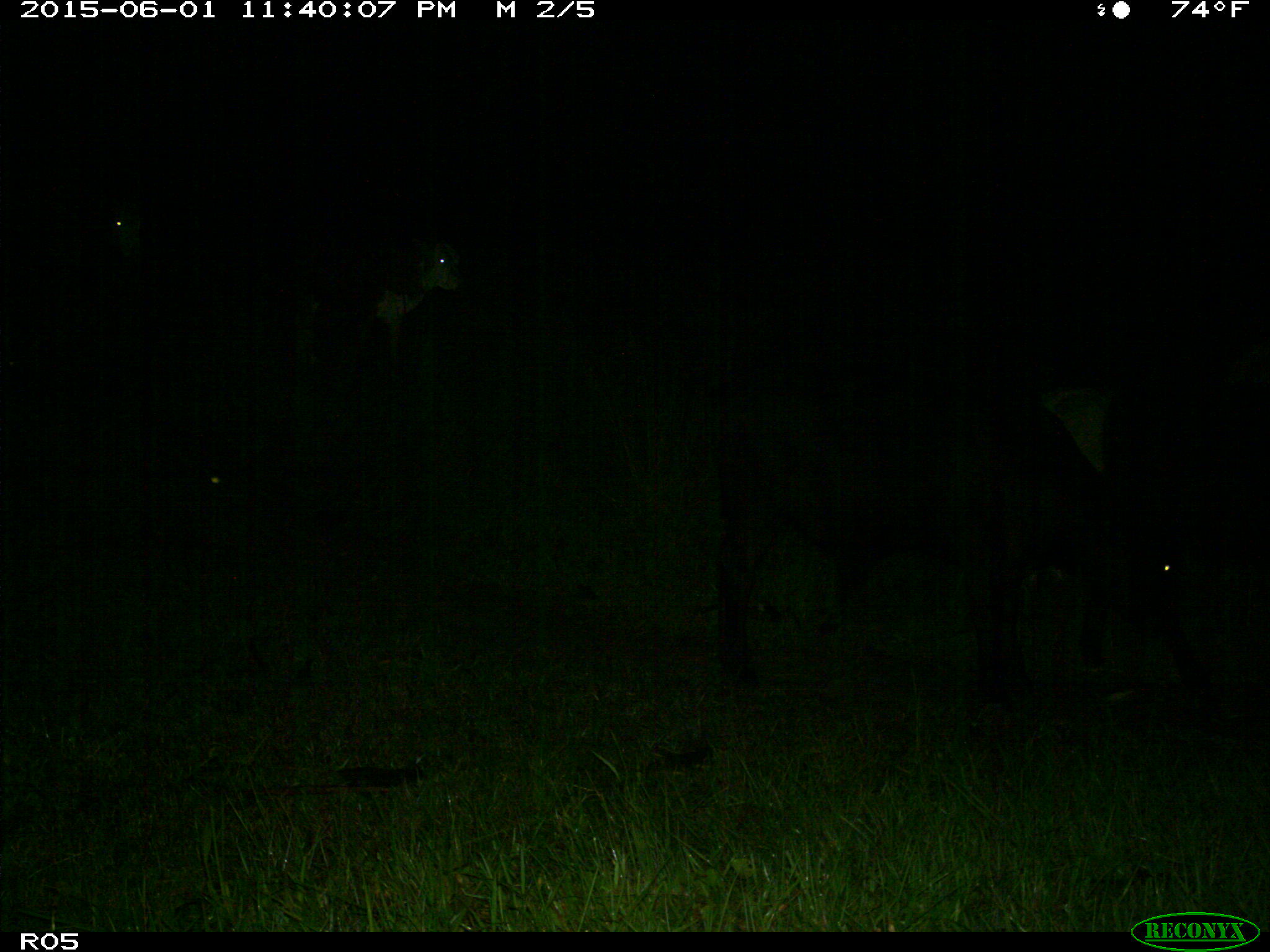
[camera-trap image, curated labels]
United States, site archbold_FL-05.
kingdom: Animalia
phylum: Chordata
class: Mammalia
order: Artiodactyla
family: Bovidae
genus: Bos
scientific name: Bos taurus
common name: domestic cow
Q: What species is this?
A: Bos taurus (domestic cow).